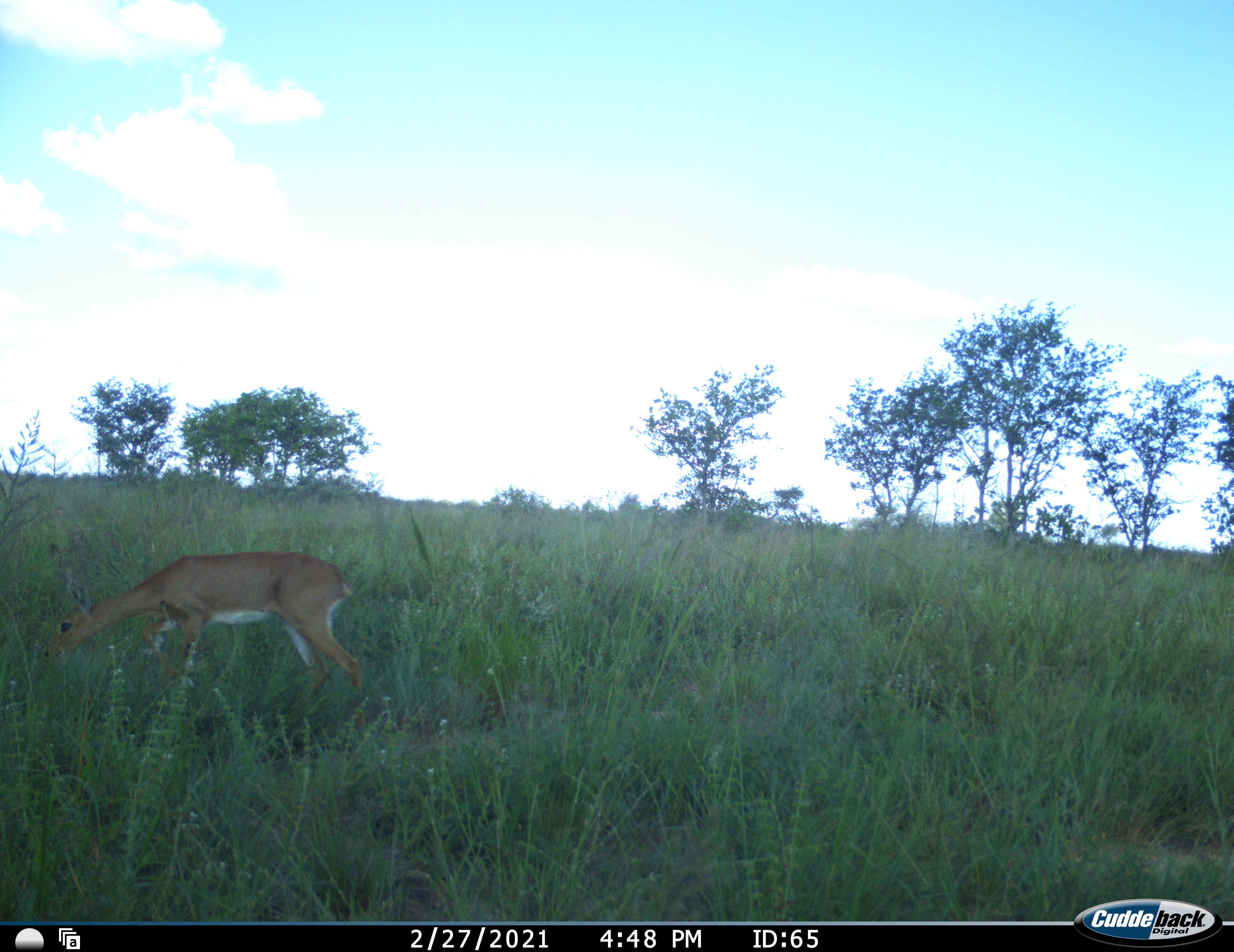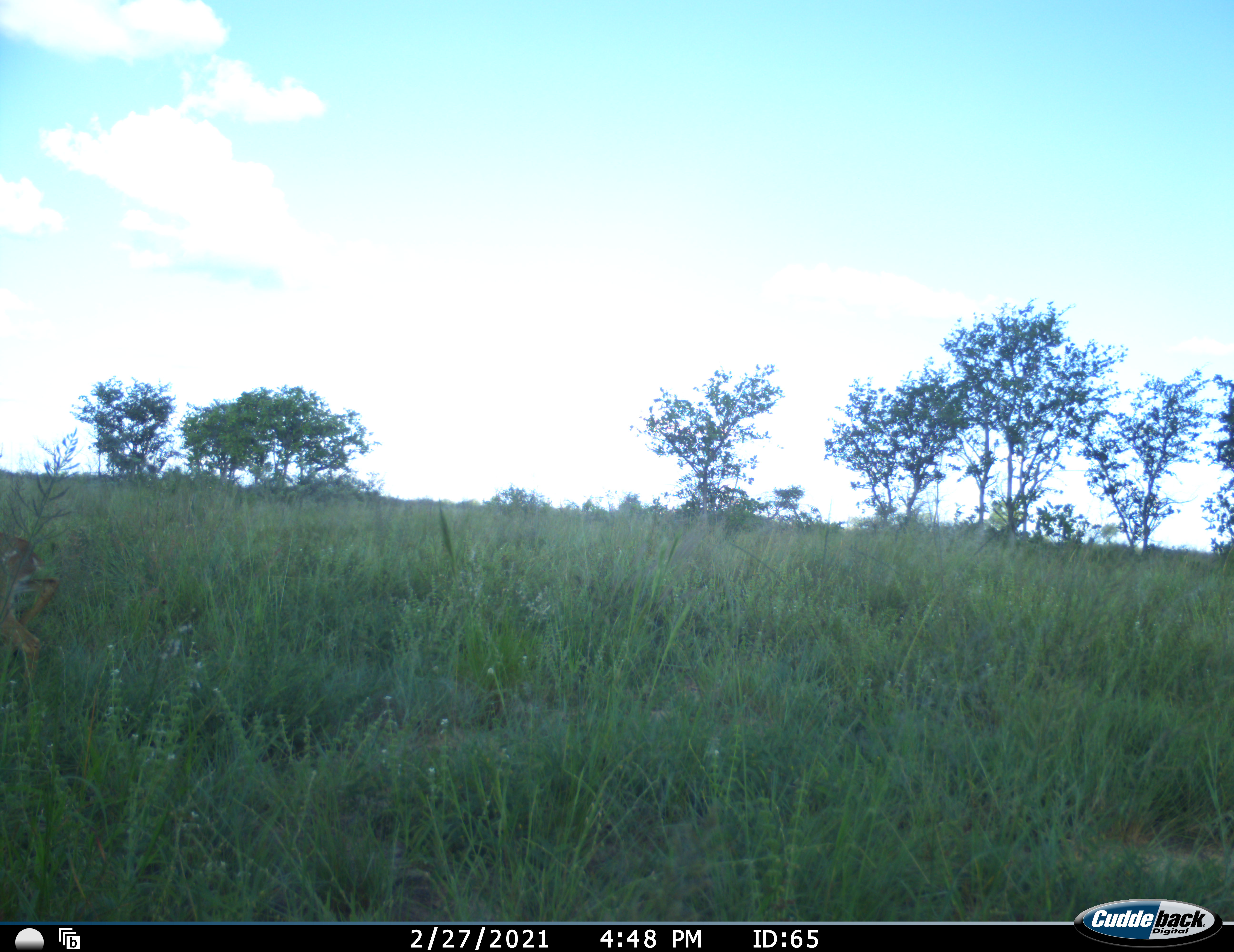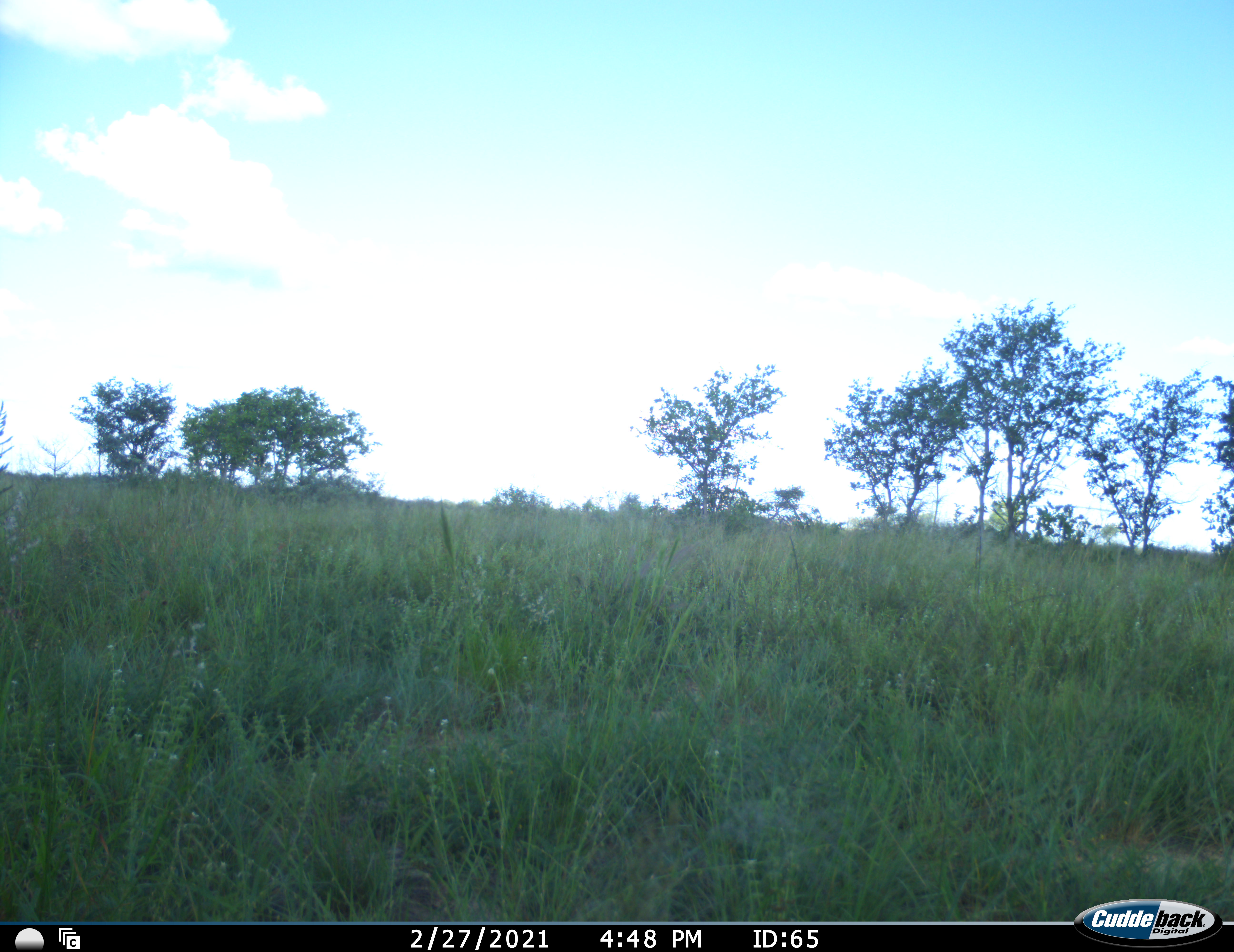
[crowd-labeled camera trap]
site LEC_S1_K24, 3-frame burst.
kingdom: Animalia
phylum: Chordata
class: Mammalia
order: Artiodactyla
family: Bovidae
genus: Raphicerus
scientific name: Raphicerus campestris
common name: steenbok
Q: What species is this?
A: Steenbok (Raphicerus campestris).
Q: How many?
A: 1.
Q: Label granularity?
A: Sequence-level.